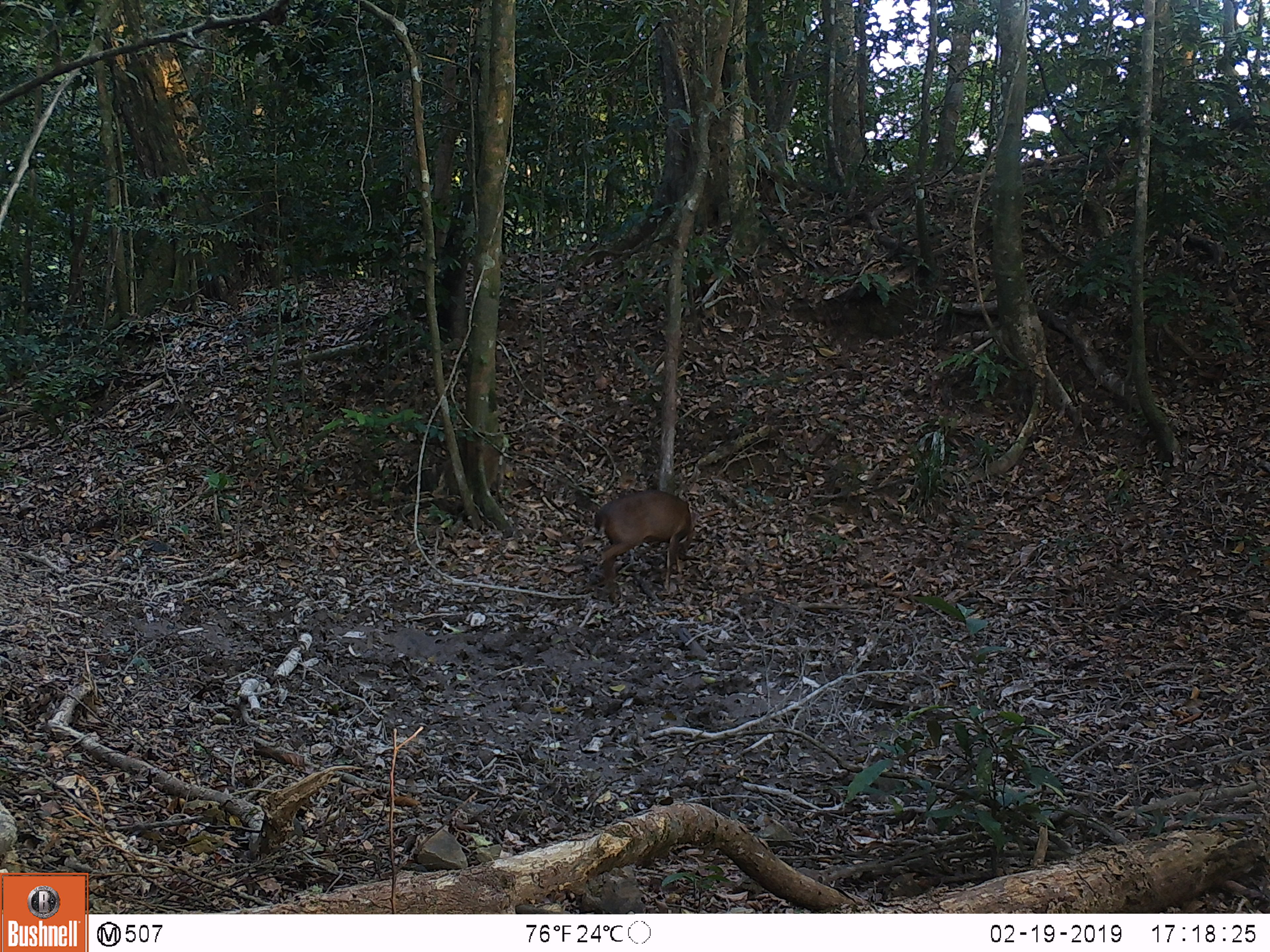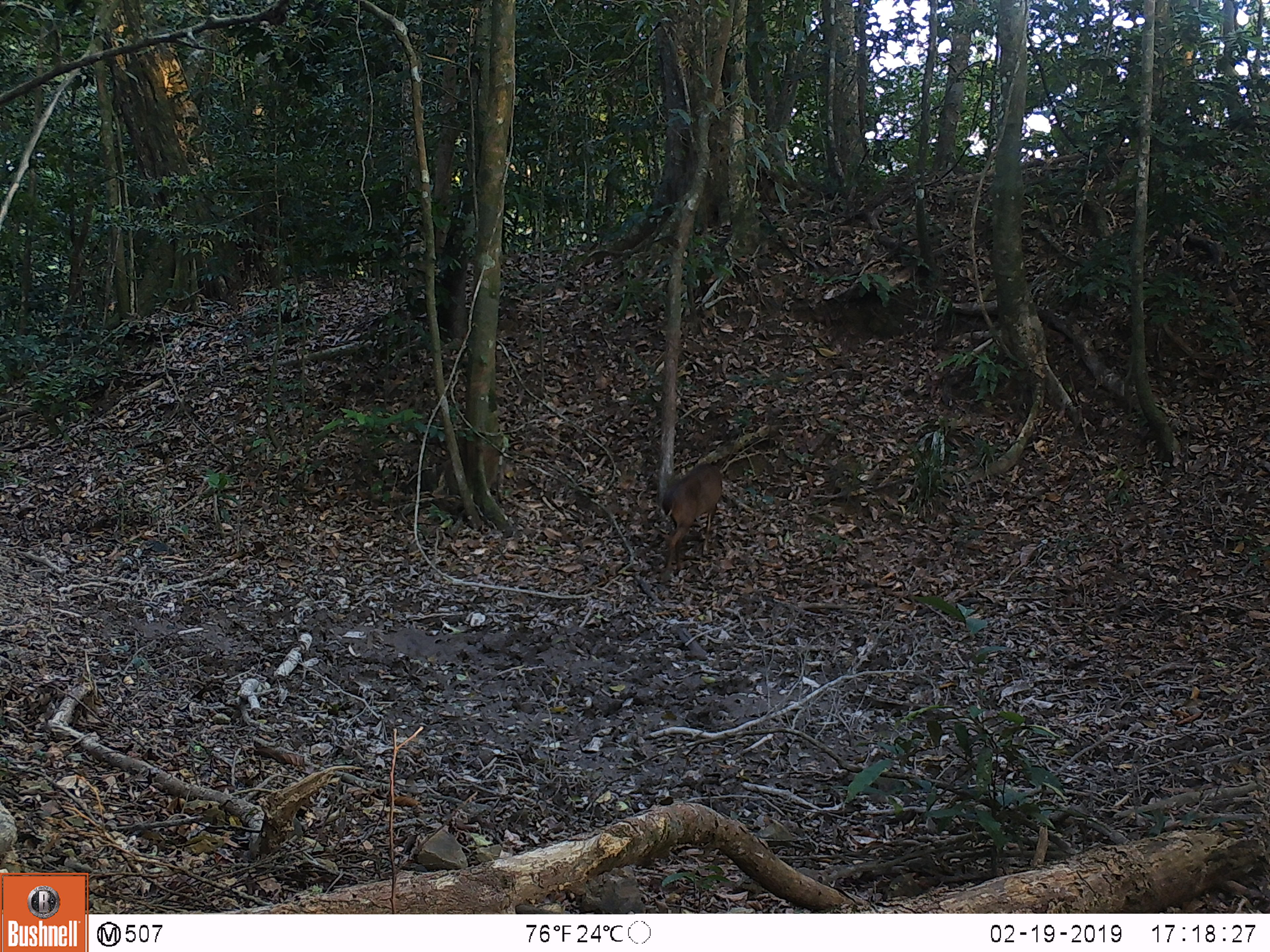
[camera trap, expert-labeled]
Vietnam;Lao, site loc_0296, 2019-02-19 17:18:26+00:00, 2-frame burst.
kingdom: Animalia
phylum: Chordata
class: Mammalia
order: Artiodactyla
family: Cervidae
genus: Muntiacus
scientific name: Muntiacus vuquangensis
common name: large-antlered muntjac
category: large antlered muntjac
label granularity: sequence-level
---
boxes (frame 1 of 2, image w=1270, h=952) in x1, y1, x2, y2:
large antlered muntjac: 593, 488, 699, 604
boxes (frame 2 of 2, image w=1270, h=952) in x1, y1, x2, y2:
large antlered muntjac: 659, 459, 723, 571